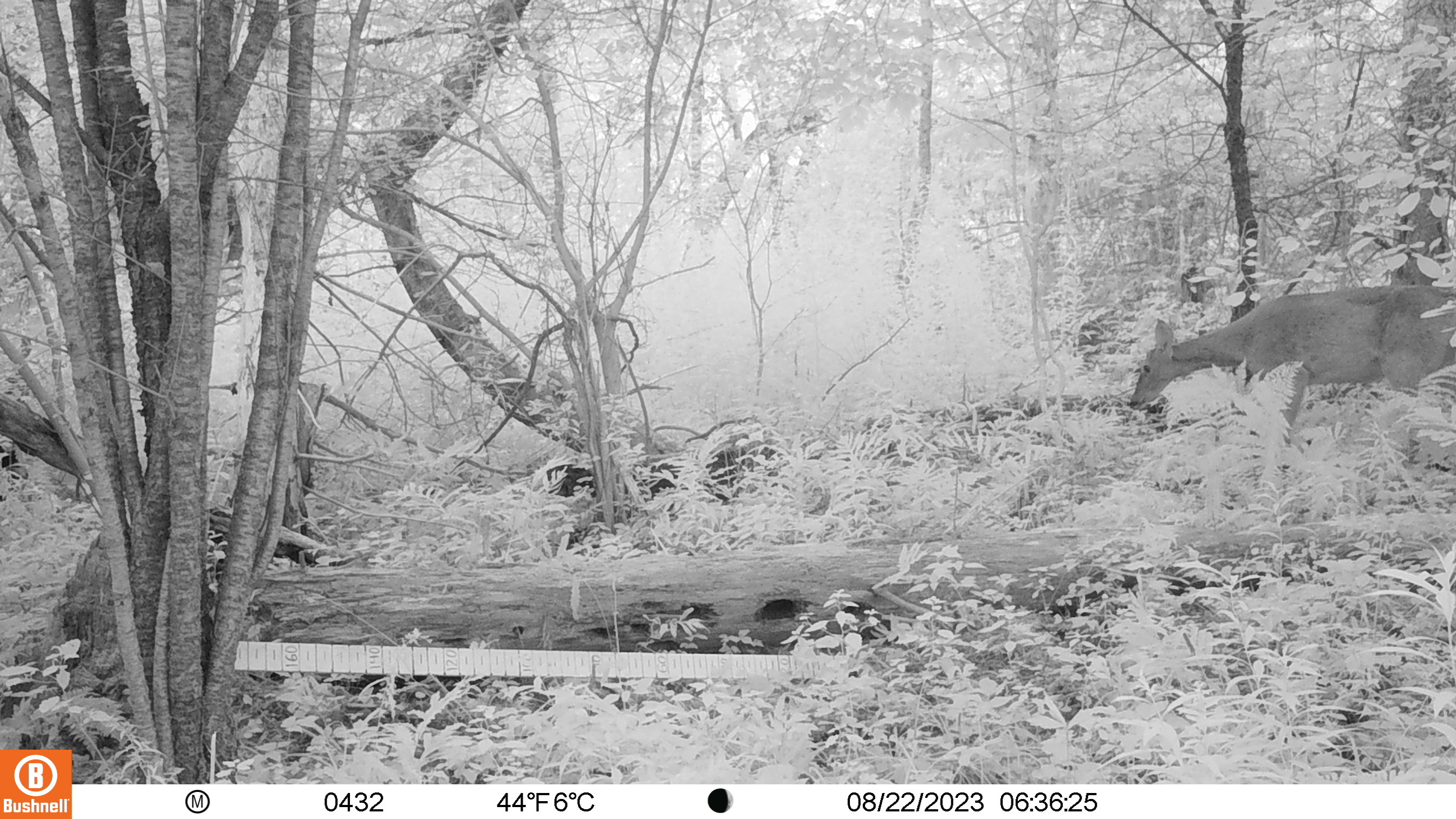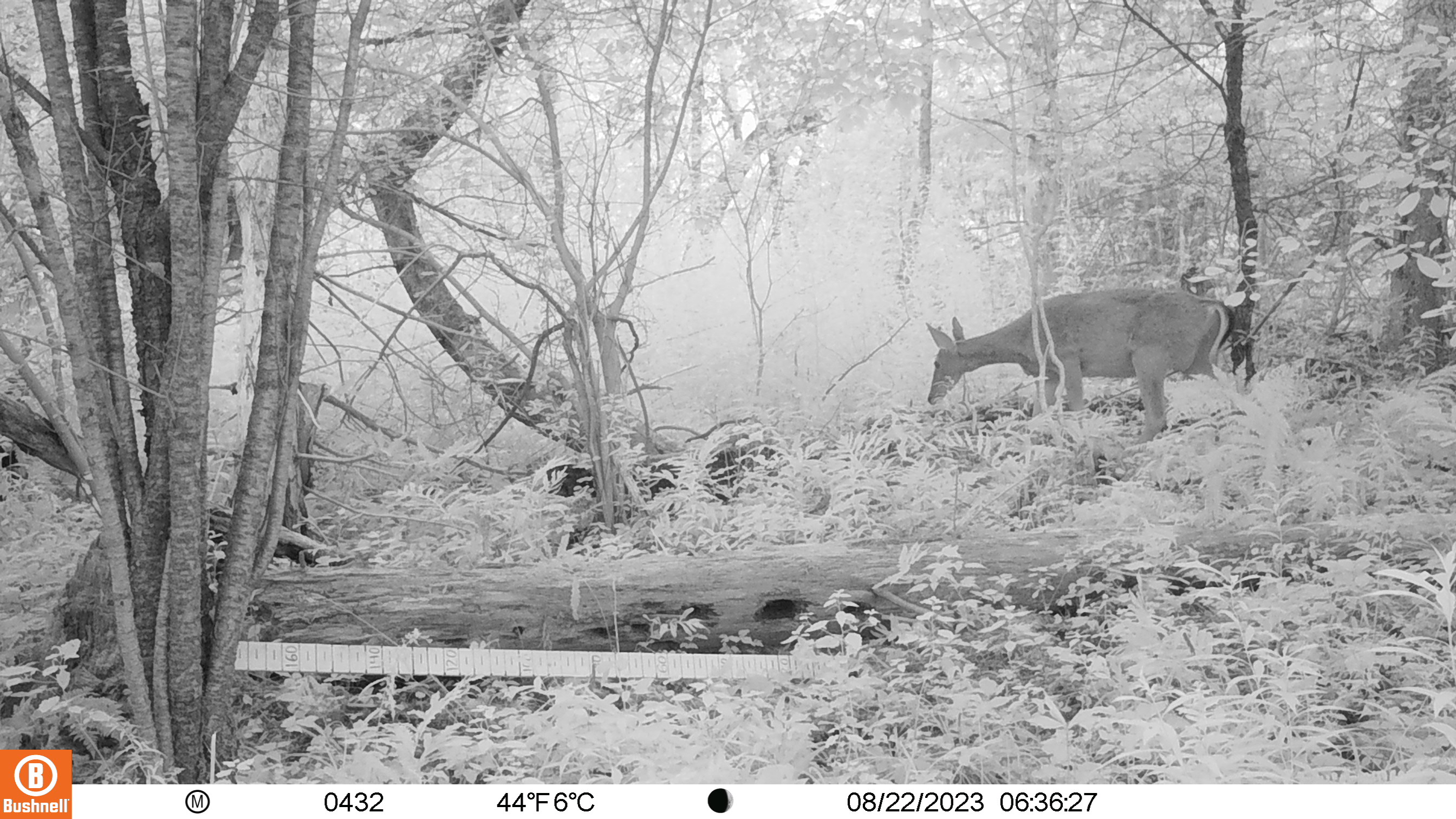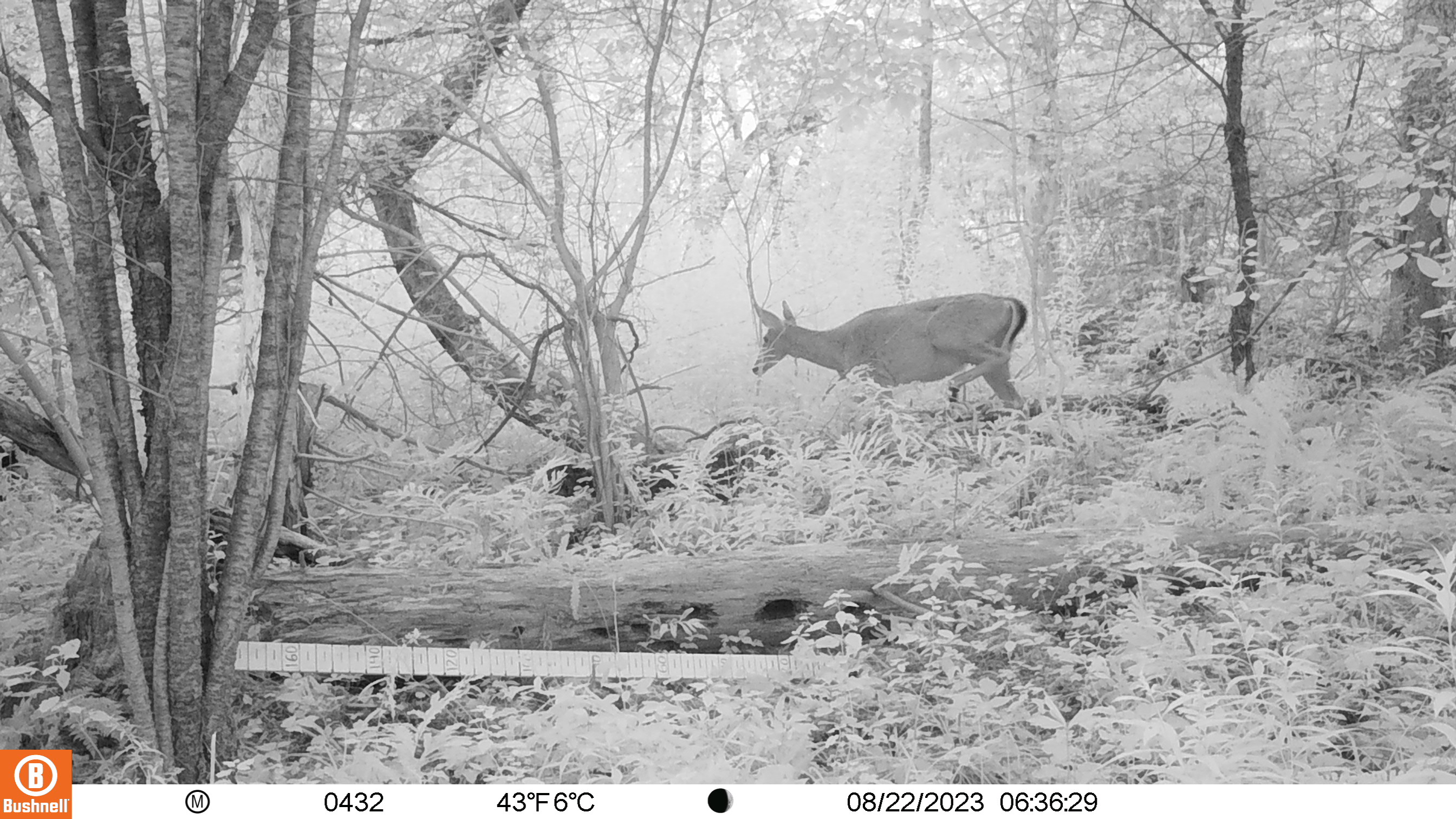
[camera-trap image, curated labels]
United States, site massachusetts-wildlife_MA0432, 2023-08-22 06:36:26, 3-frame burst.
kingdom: Animalia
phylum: Chordata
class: Mammalia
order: Artiodactyla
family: Cervidae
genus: Odocoileus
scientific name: Odocoileus virginianus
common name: white-tailed deer